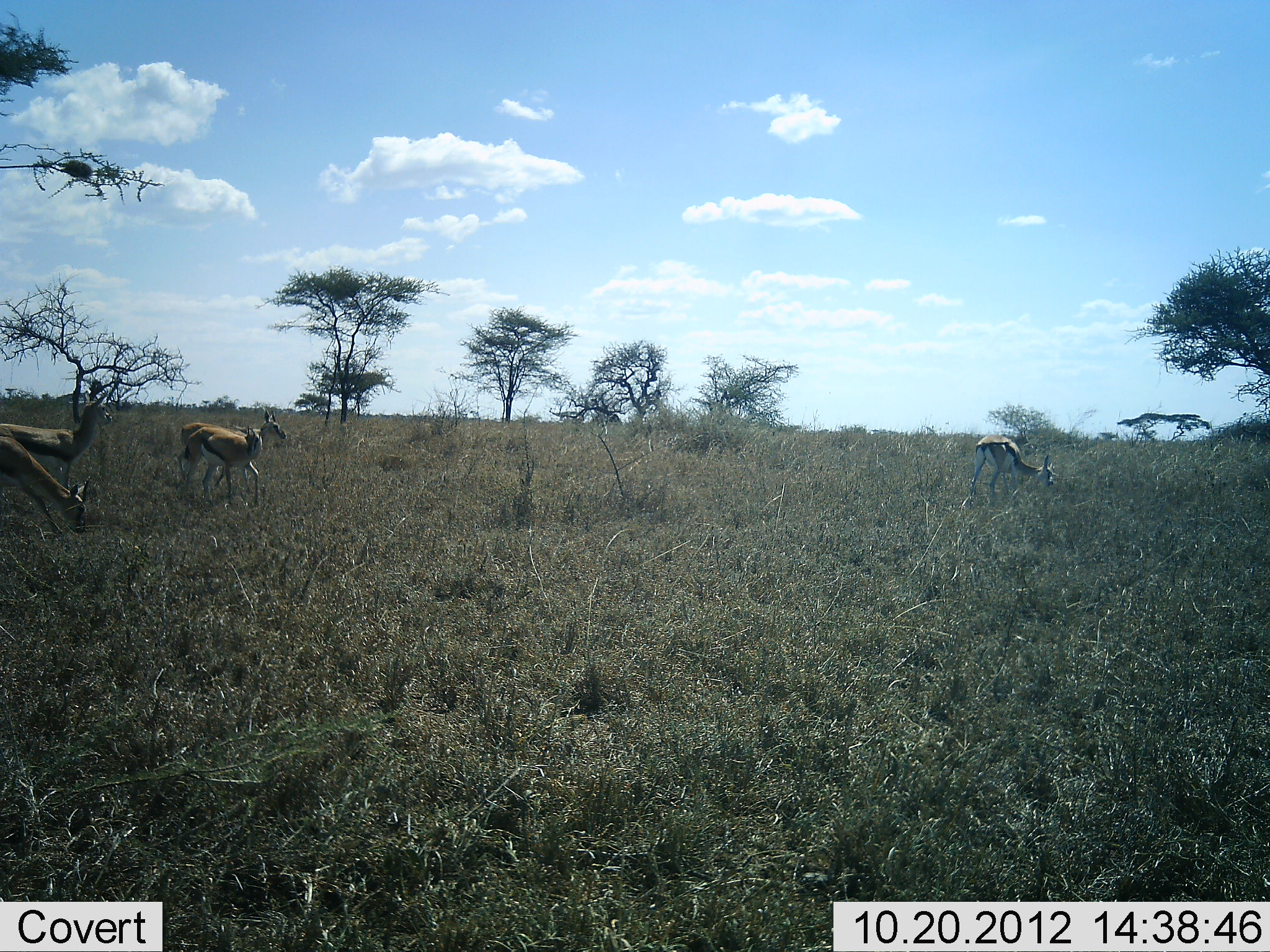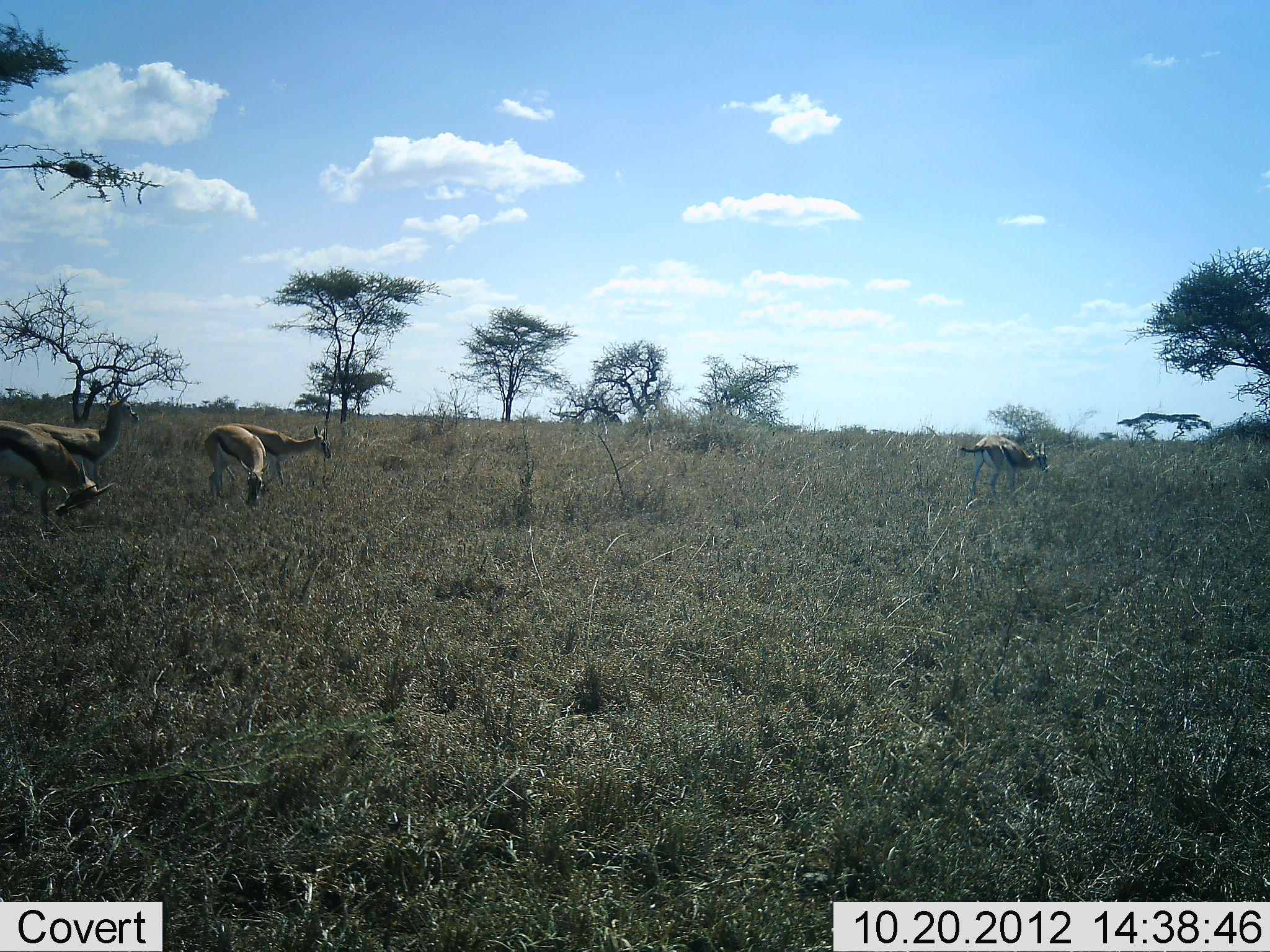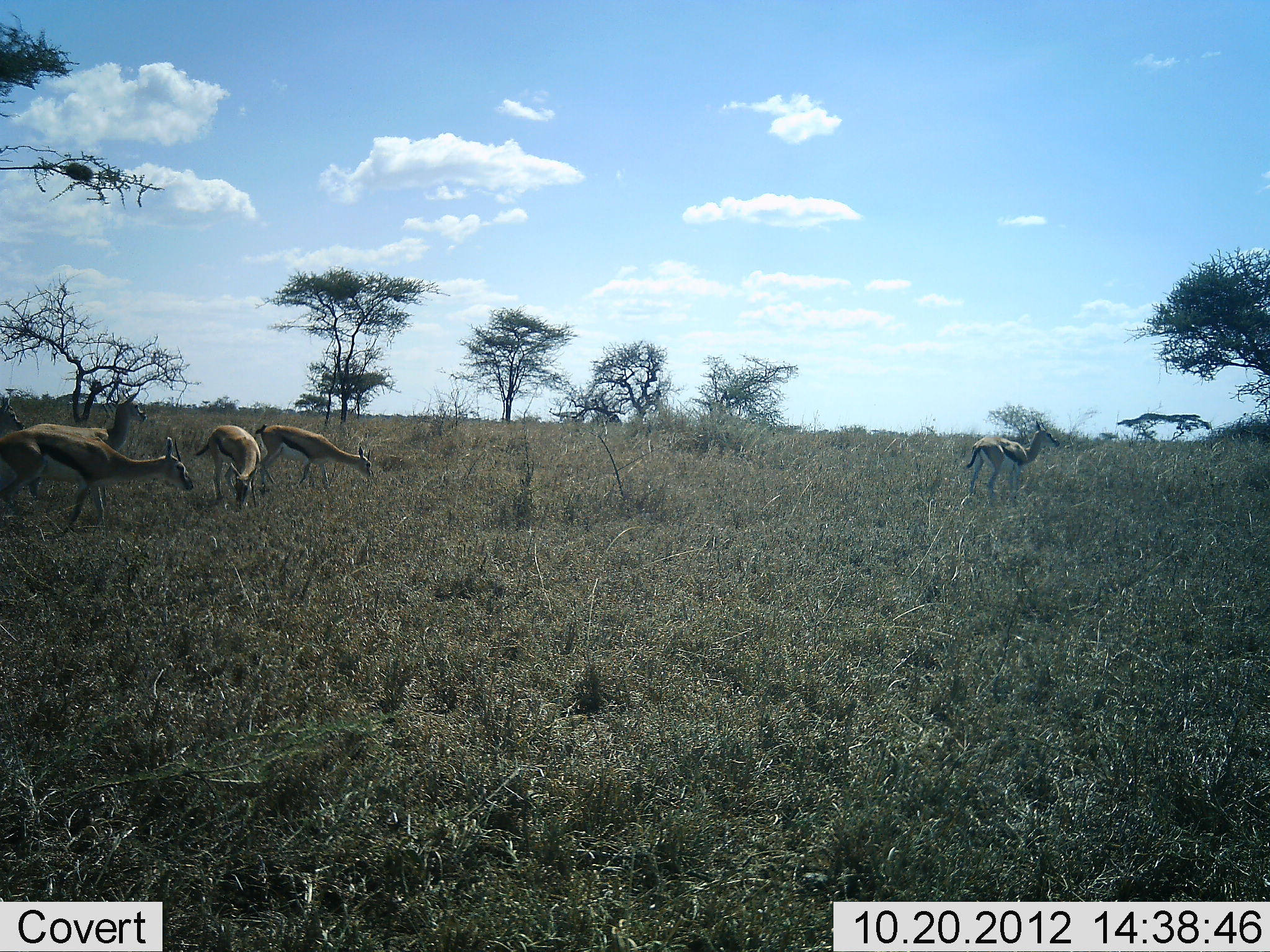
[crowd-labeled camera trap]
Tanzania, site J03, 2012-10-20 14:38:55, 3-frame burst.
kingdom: Animalia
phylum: Chordata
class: Mammalia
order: Artiodactyla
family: Bovidae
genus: Eudorcas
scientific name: Eudorcas thomsonii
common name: thomson's gazelle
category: gazellethomsons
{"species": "gazellethomsons (thomson's gazelle) (Eudorcas thomsonii)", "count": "5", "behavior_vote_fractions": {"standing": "40%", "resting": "0%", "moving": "40%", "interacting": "0%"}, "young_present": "0%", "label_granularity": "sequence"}